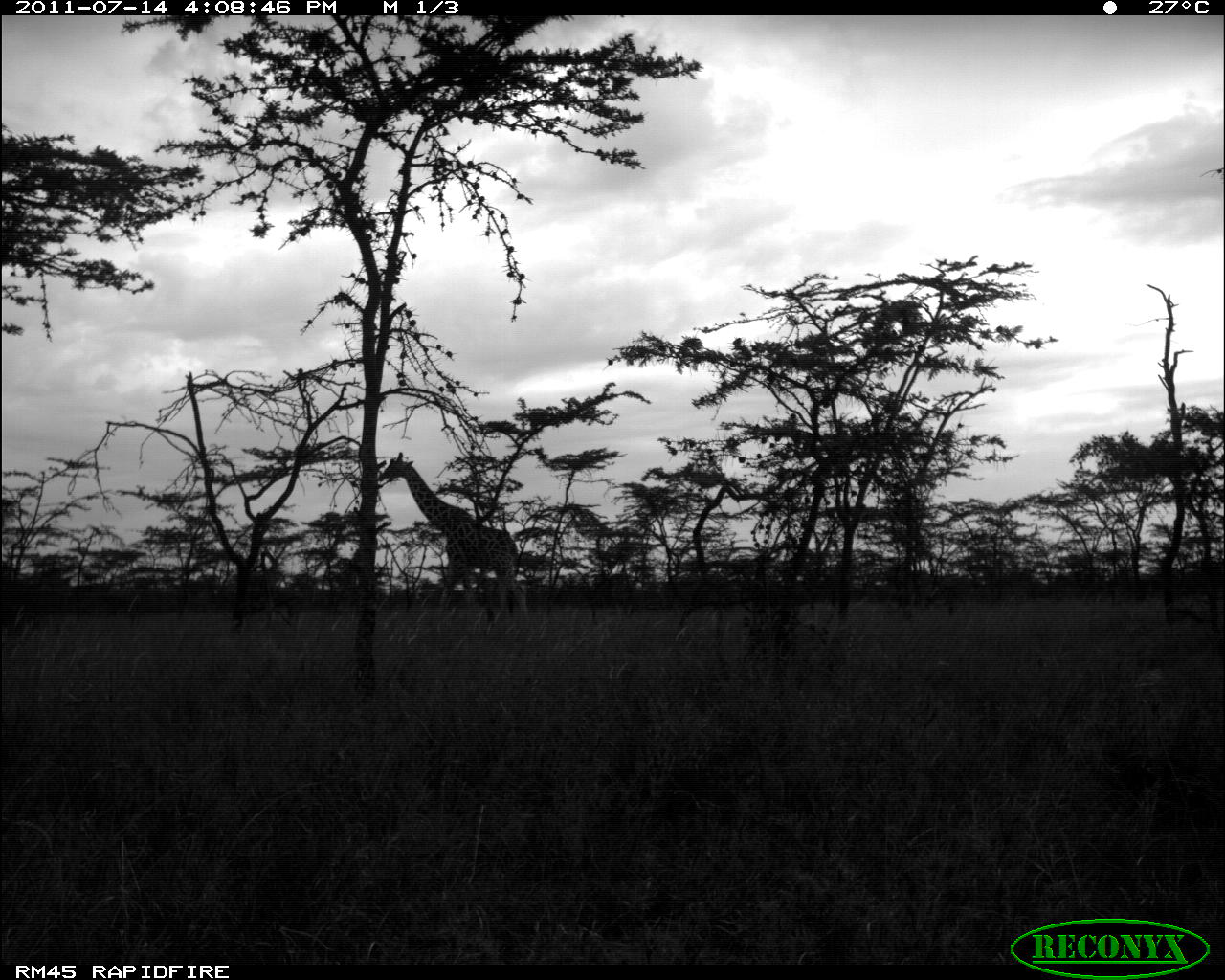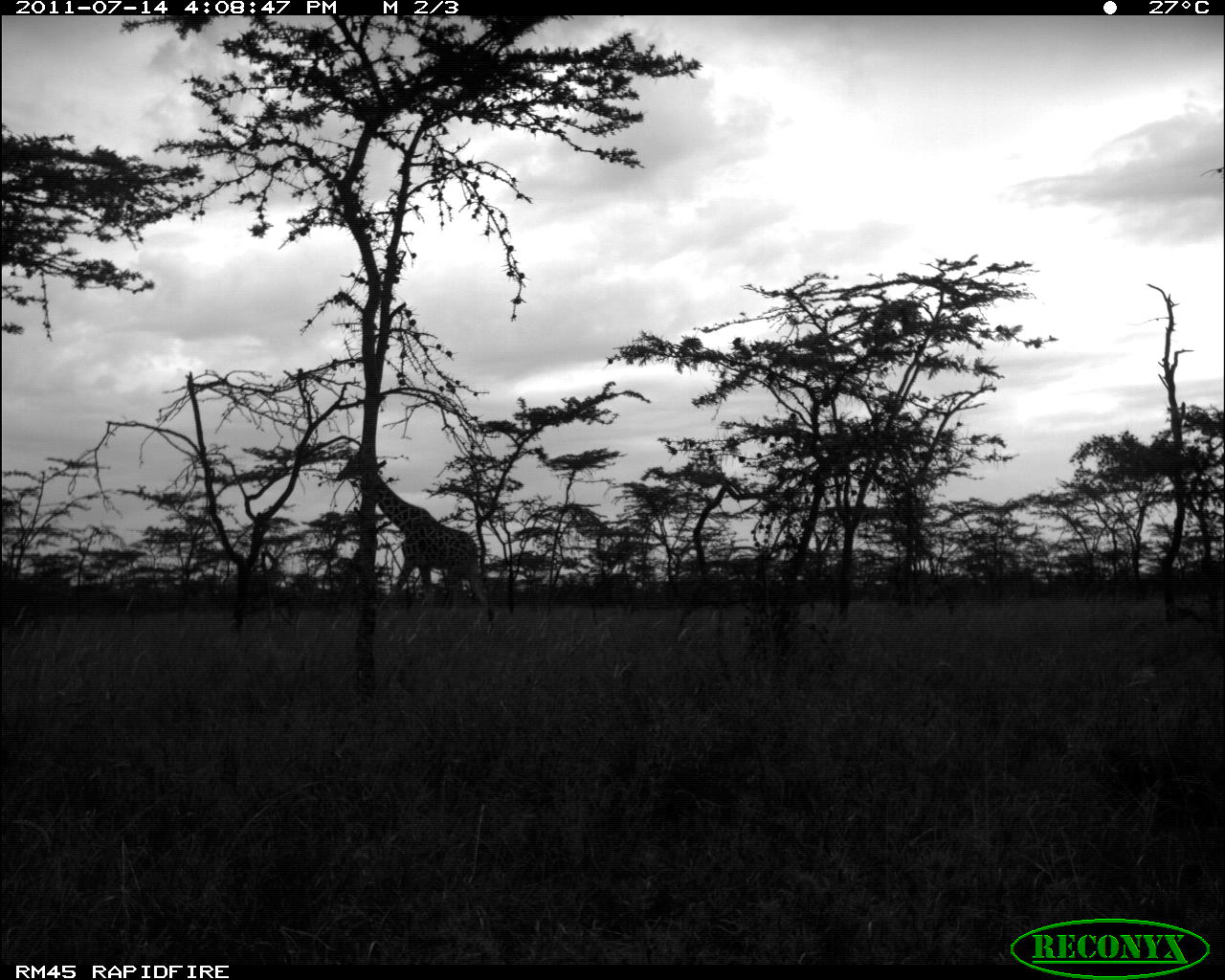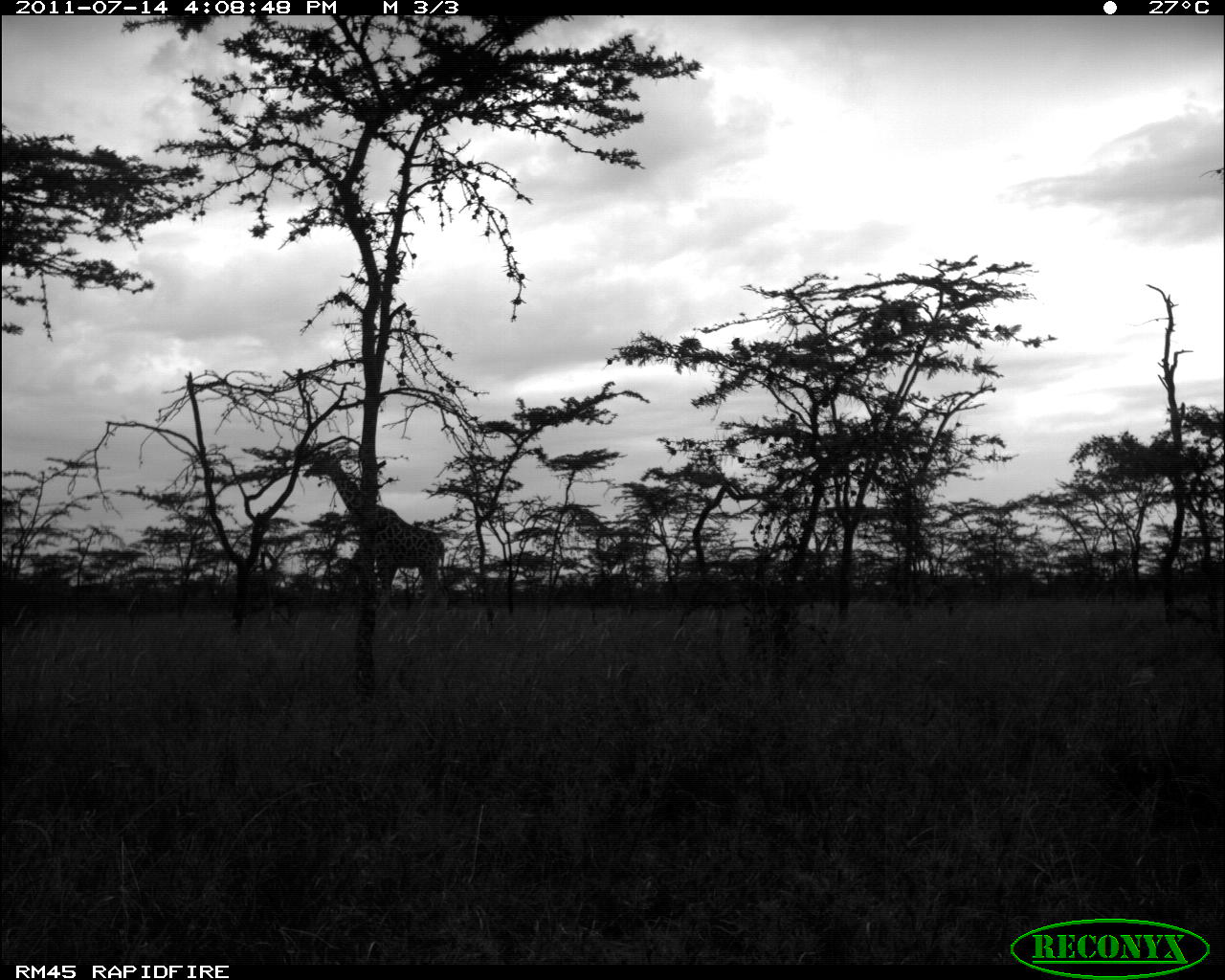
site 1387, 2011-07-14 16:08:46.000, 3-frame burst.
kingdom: Animalia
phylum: Chordata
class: Mammalia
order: Artiodactyla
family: Giraffidae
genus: Giraffa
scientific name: Giraffa camelopardalis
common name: giraffe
Giraffa camelopardalis (giraffe), count 1.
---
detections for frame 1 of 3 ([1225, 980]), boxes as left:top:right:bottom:
giraffa camelopardalis: 378:453:532:619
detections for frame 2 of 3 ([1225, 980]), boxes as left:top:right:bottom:
giraffa camelopardalis: 337:452:489:608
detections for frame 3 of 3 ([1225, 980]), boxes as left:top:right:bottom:
giraffa camelopardalis: 302:451:447:614